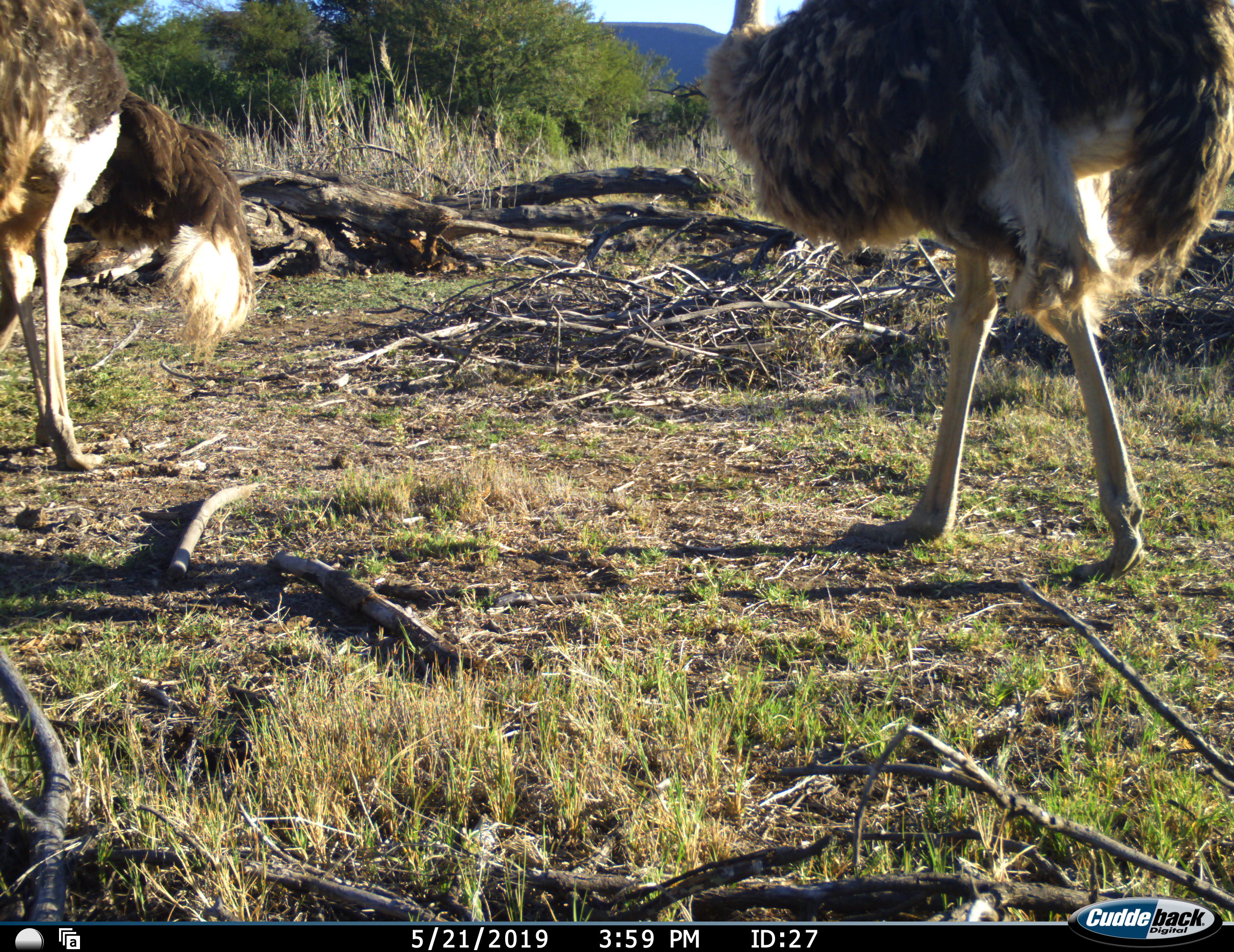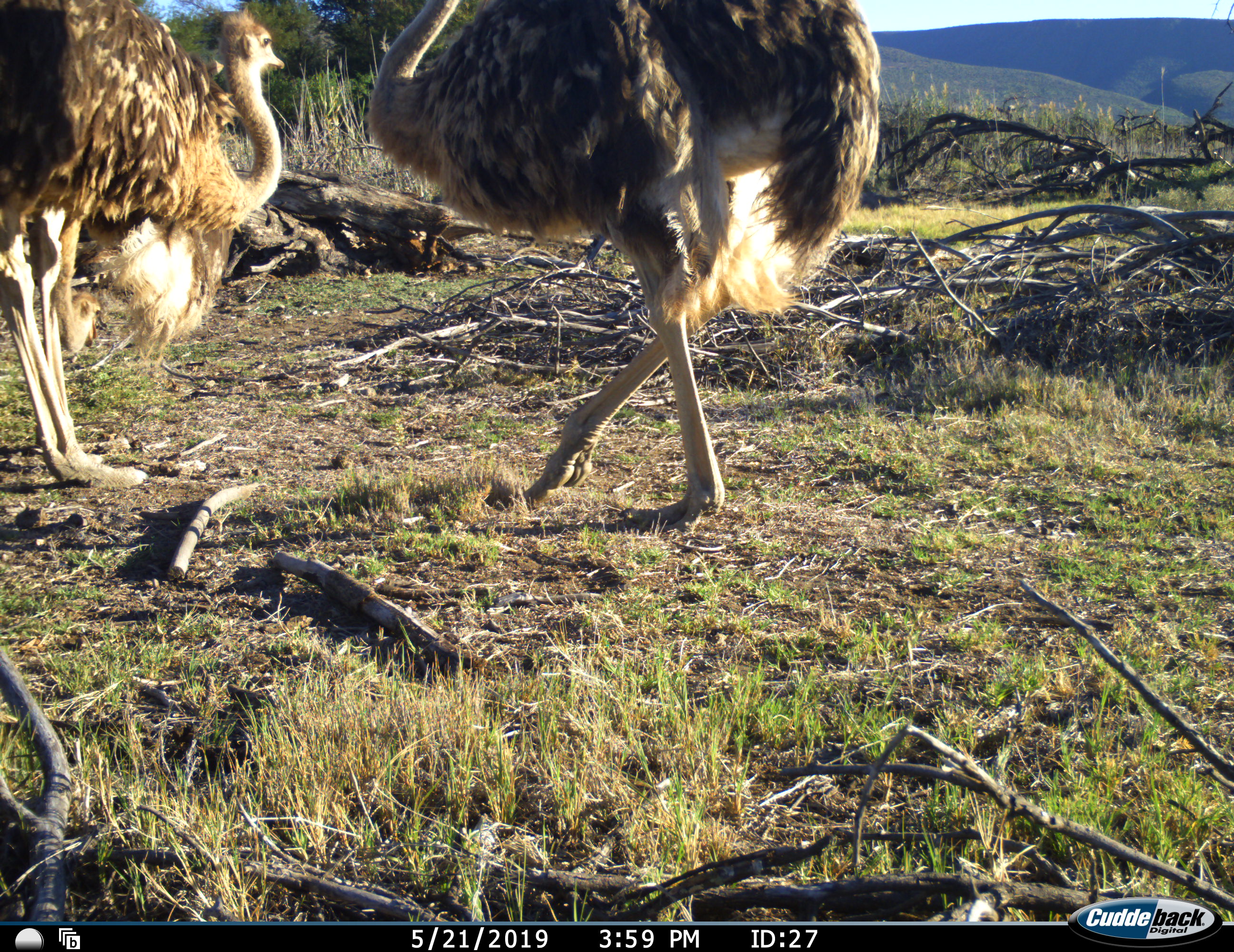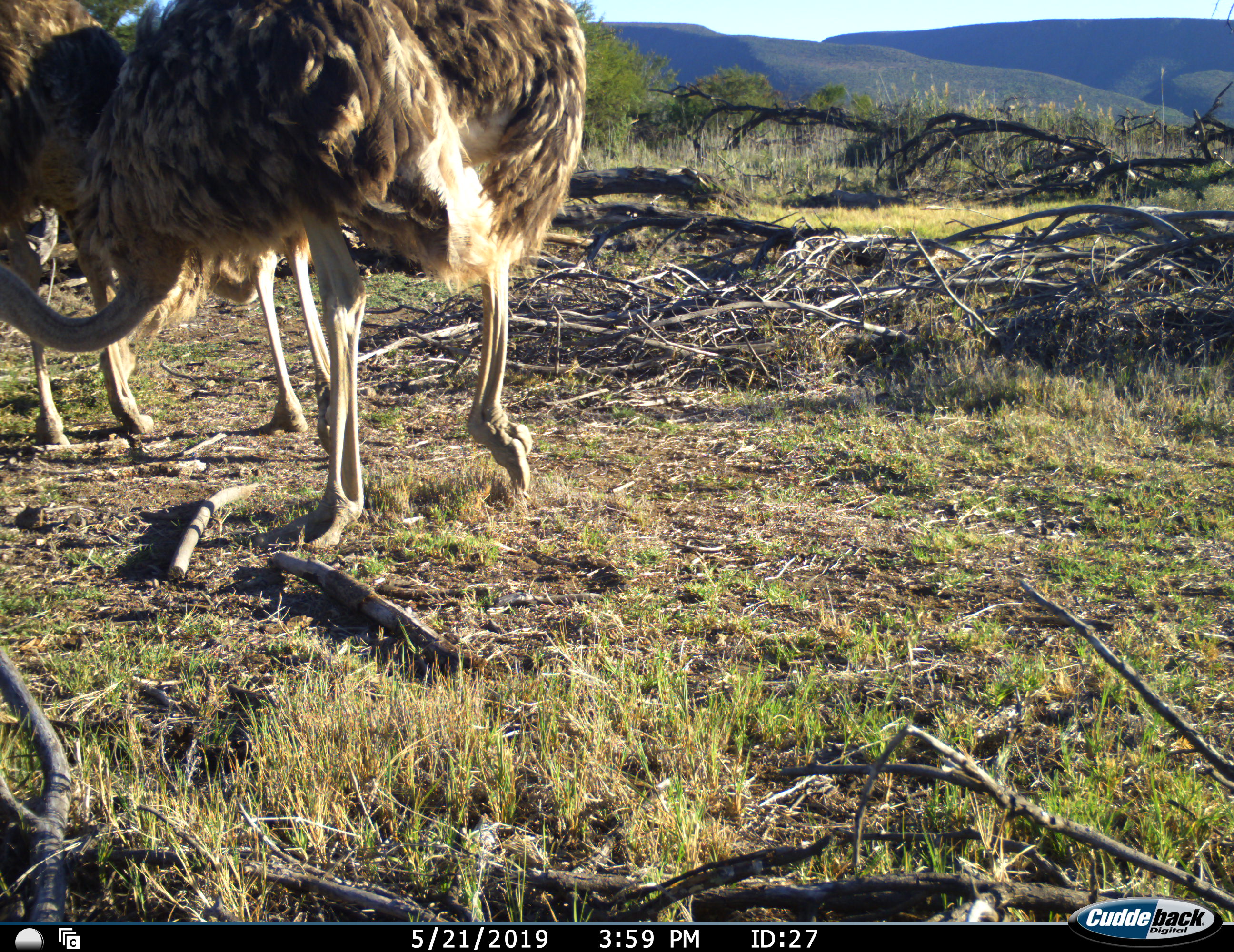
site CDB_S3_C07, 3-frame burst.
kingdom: Animalia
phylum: Chordata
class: Aves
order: Struthioniformes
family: Struthionidae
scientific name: Struthionidae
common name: ostrich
Ostrich (Struthionidae), count 2. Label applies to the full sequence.